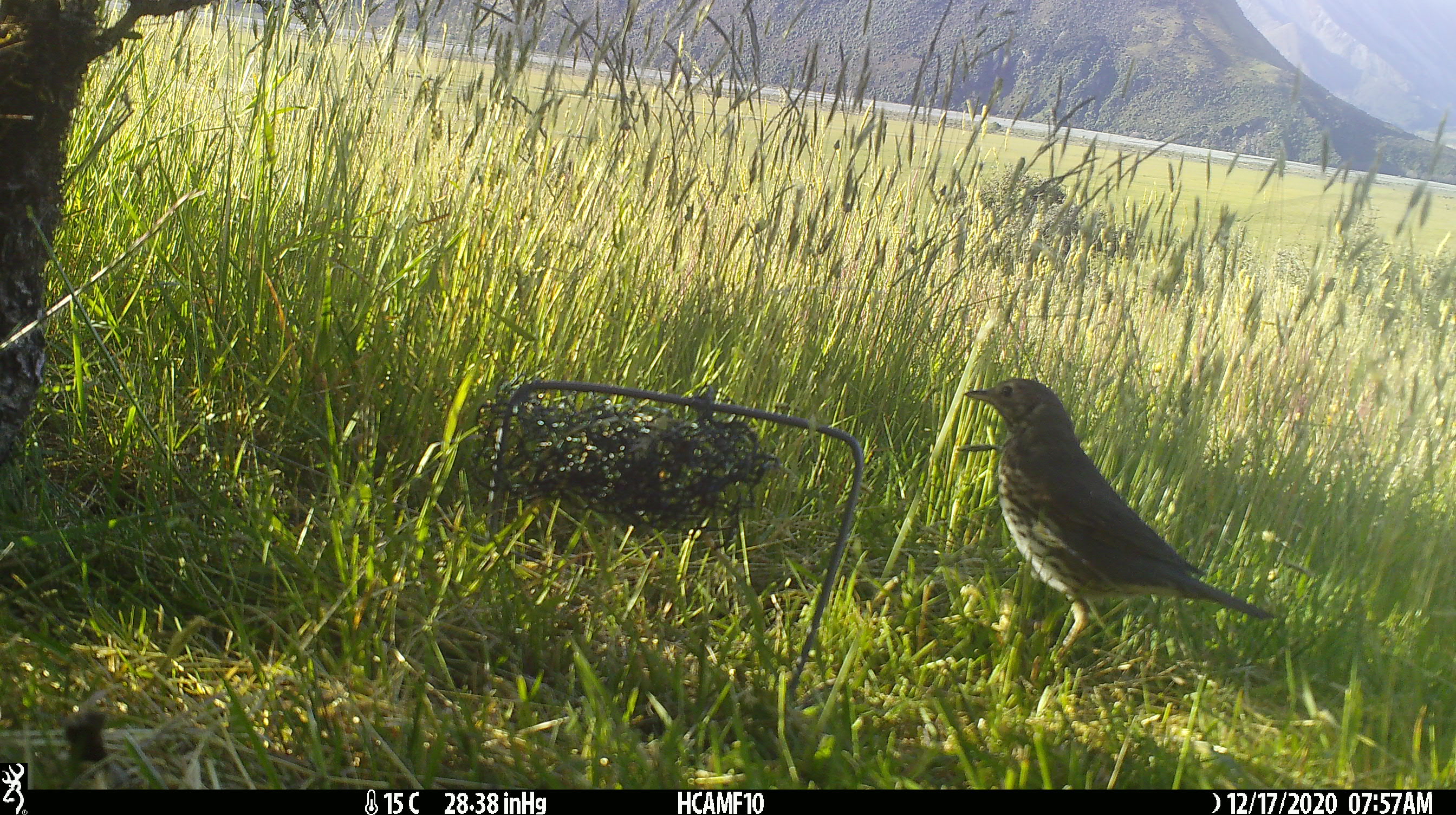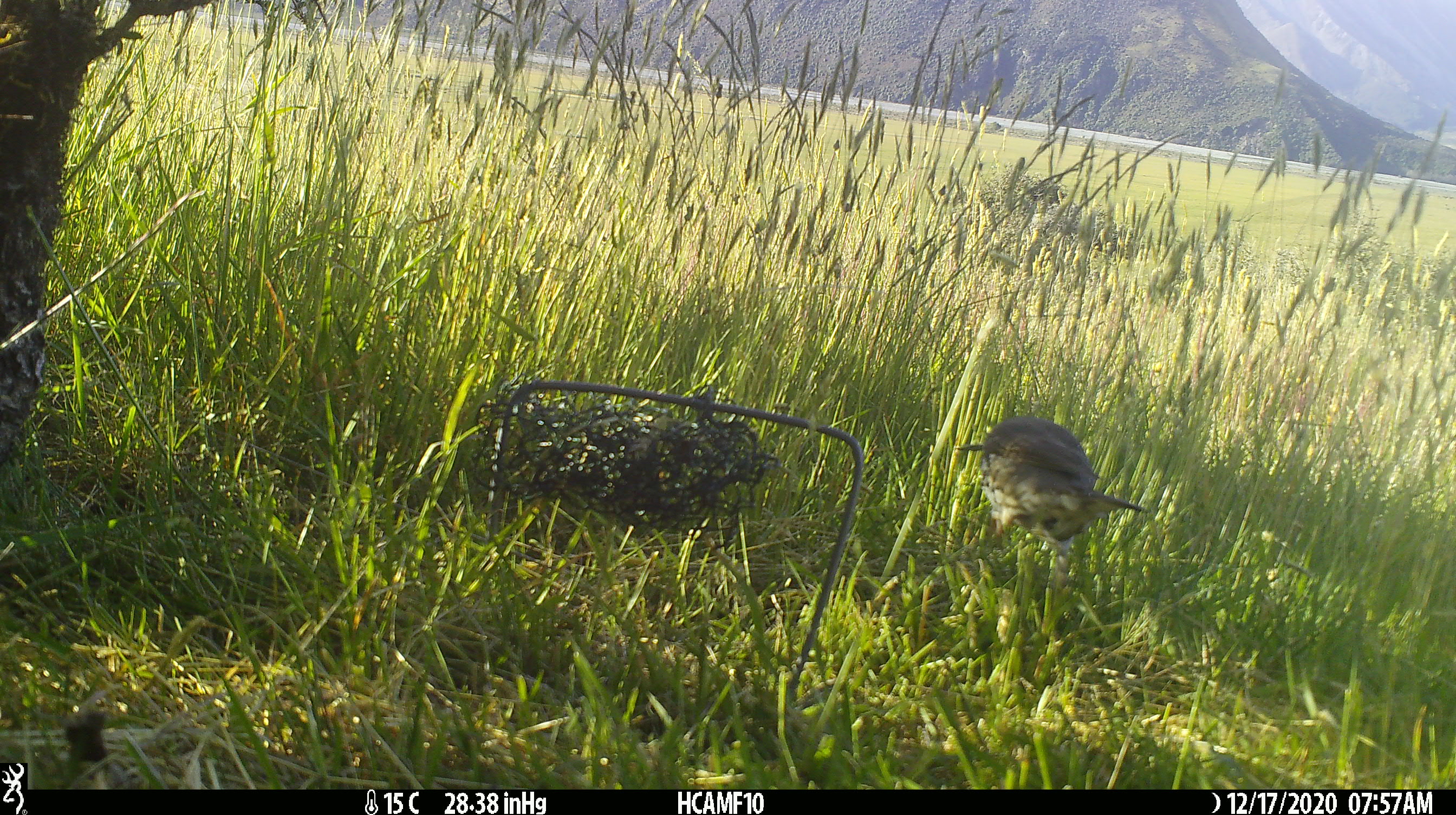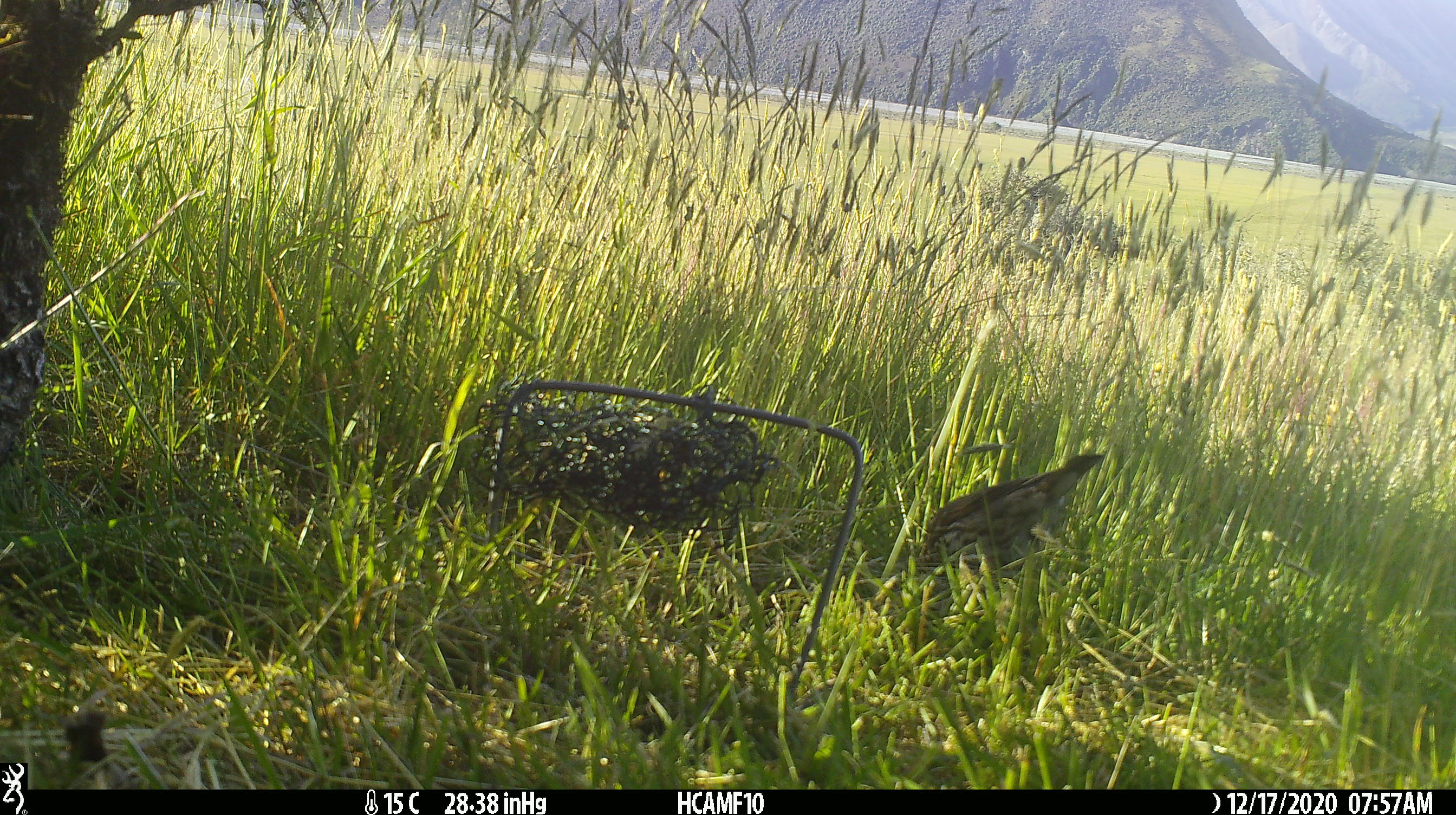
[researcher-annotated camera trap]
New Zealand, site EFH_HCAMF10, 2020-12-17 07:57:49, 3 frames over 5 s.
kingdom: Animalia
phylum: Chordata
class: Aves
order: Passeriformes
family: Turdidae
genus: Turdus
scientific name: Turdus philomelos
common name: song thrush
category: thrush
Thrush (song thrush) (Turdus philomelos).